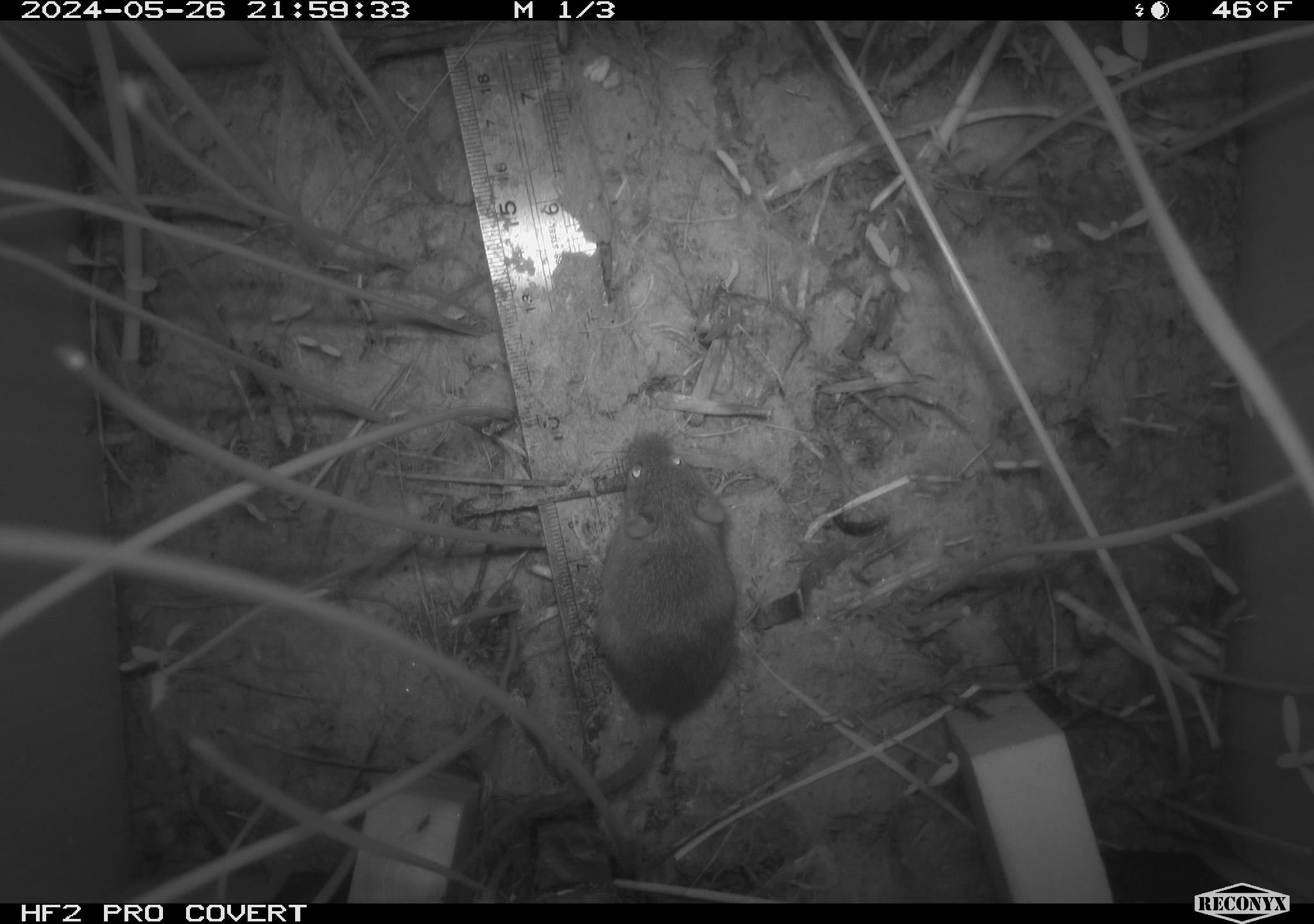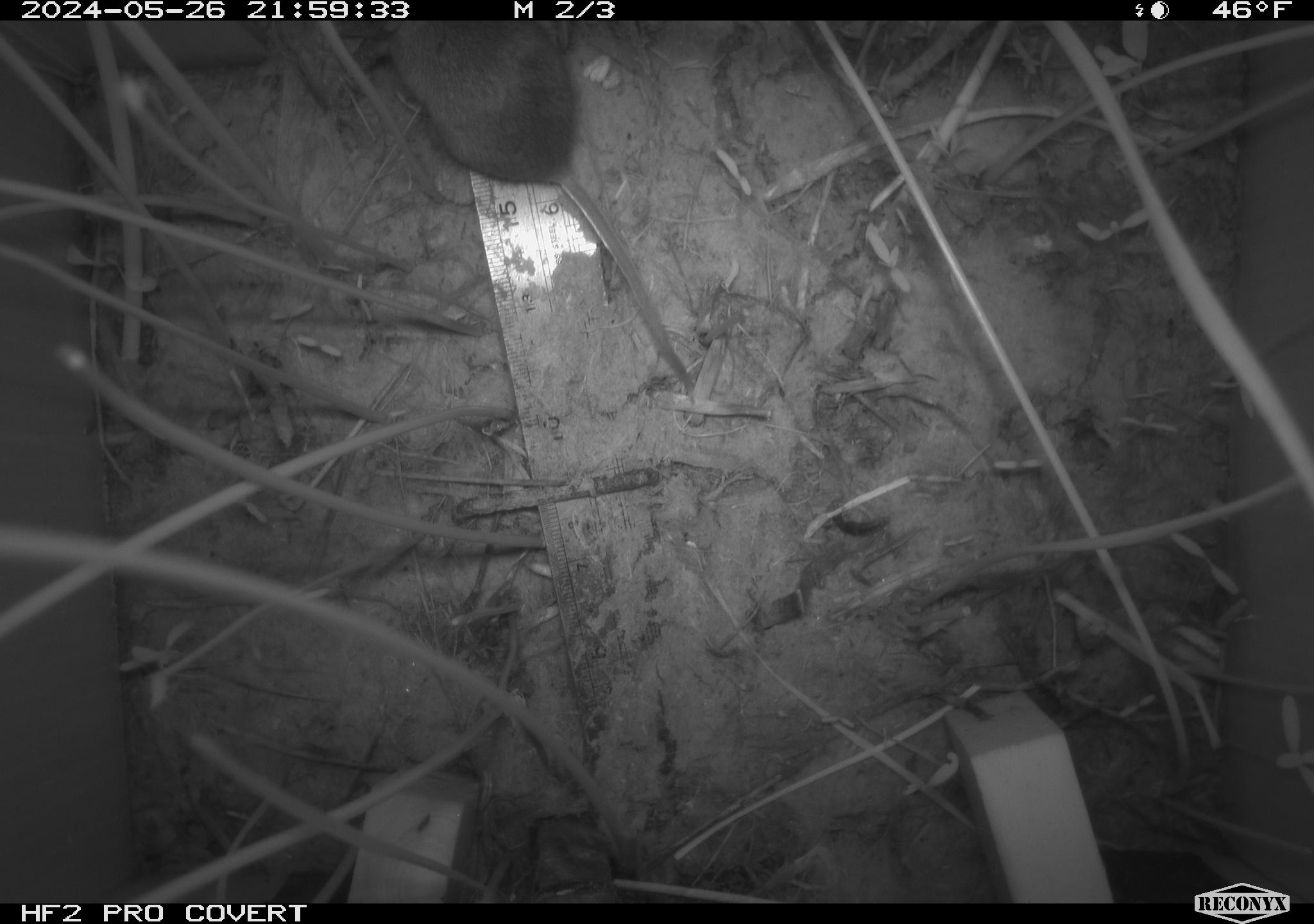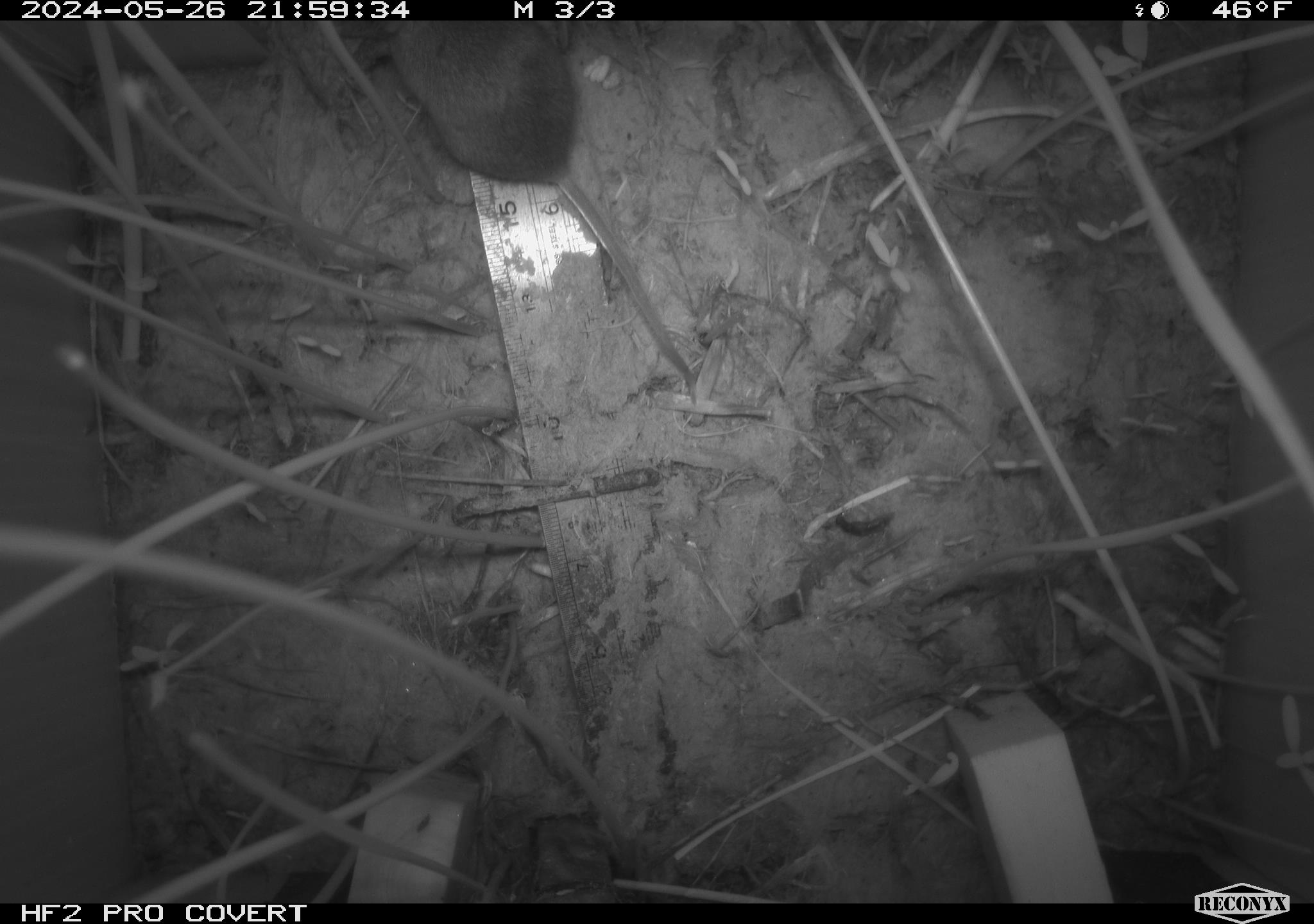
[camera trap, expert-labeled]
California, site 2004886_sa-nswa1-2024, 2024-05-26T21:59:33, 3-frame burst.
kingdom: Animalia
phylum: Chordata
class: Mammalia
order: Rodentia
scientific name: Rodentia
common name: rodent